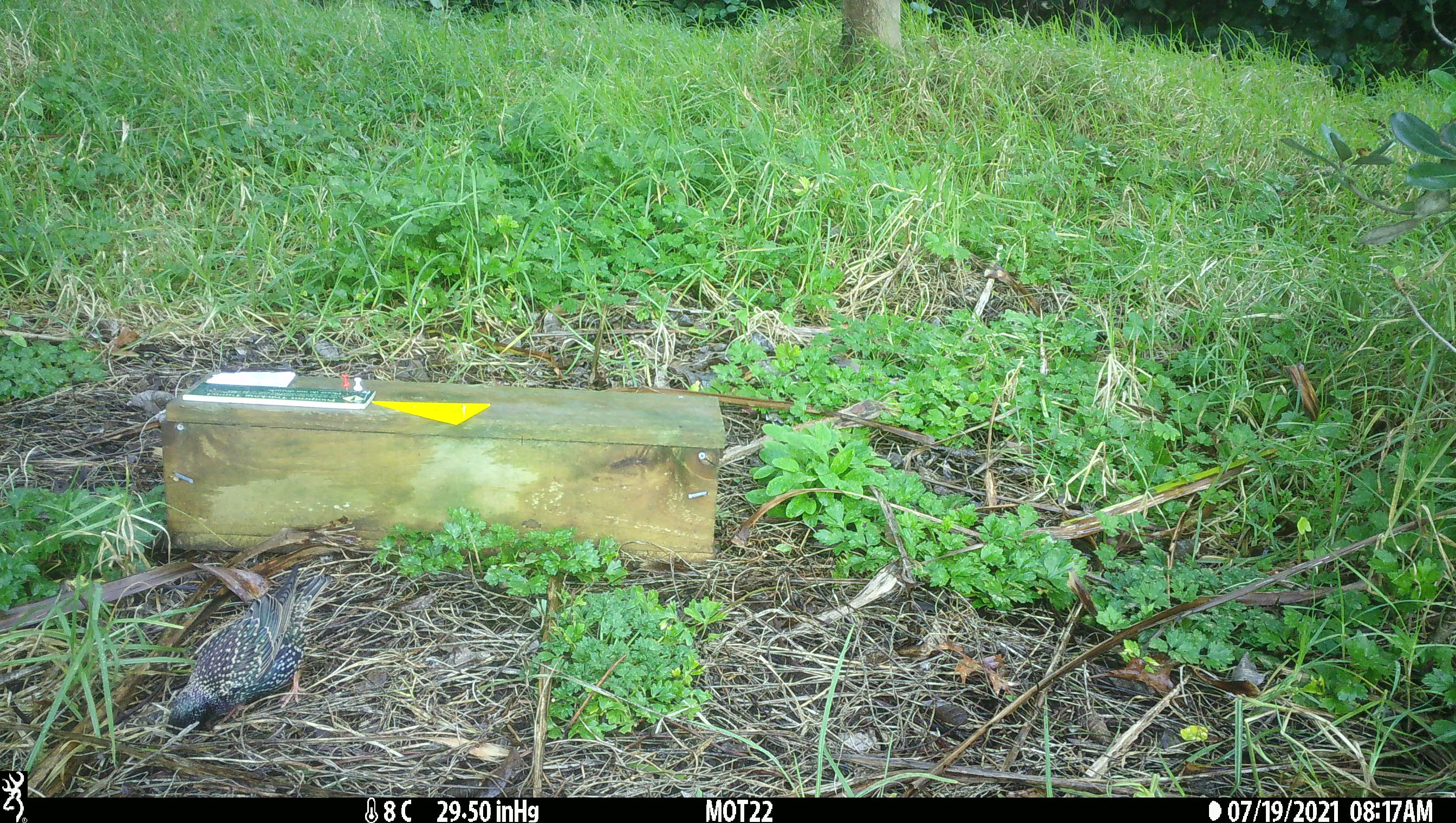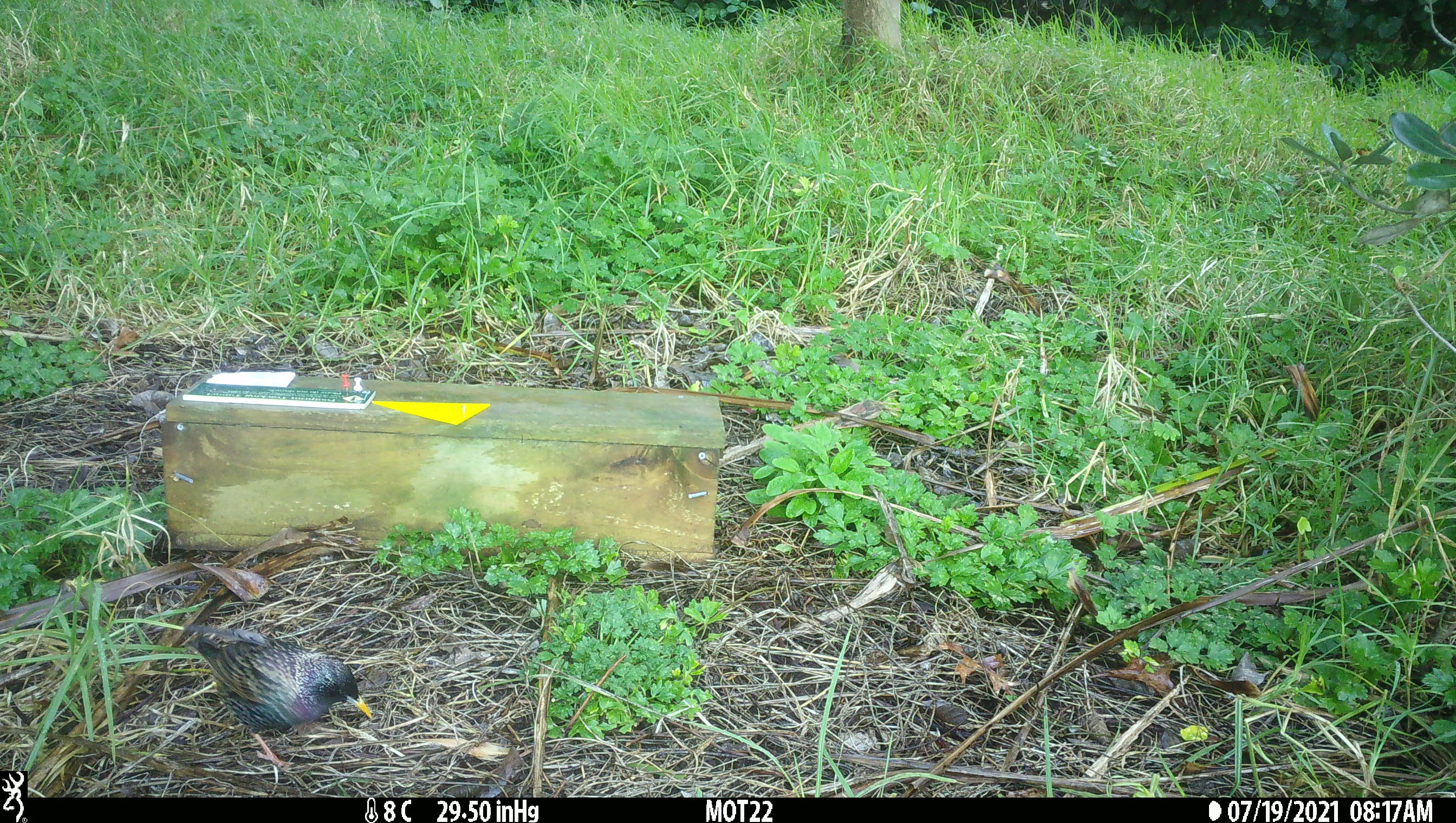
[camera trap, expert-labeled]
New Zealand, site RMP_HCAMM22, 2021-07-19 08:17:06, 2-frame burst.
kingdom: Animalia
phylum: Chordata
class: Aves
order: Passeriformes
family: Sturnidae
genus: Sturnus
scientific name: Sturnus vulgaris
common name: european starling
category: starling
Starling (european starling) (Sturnus vulgaris).